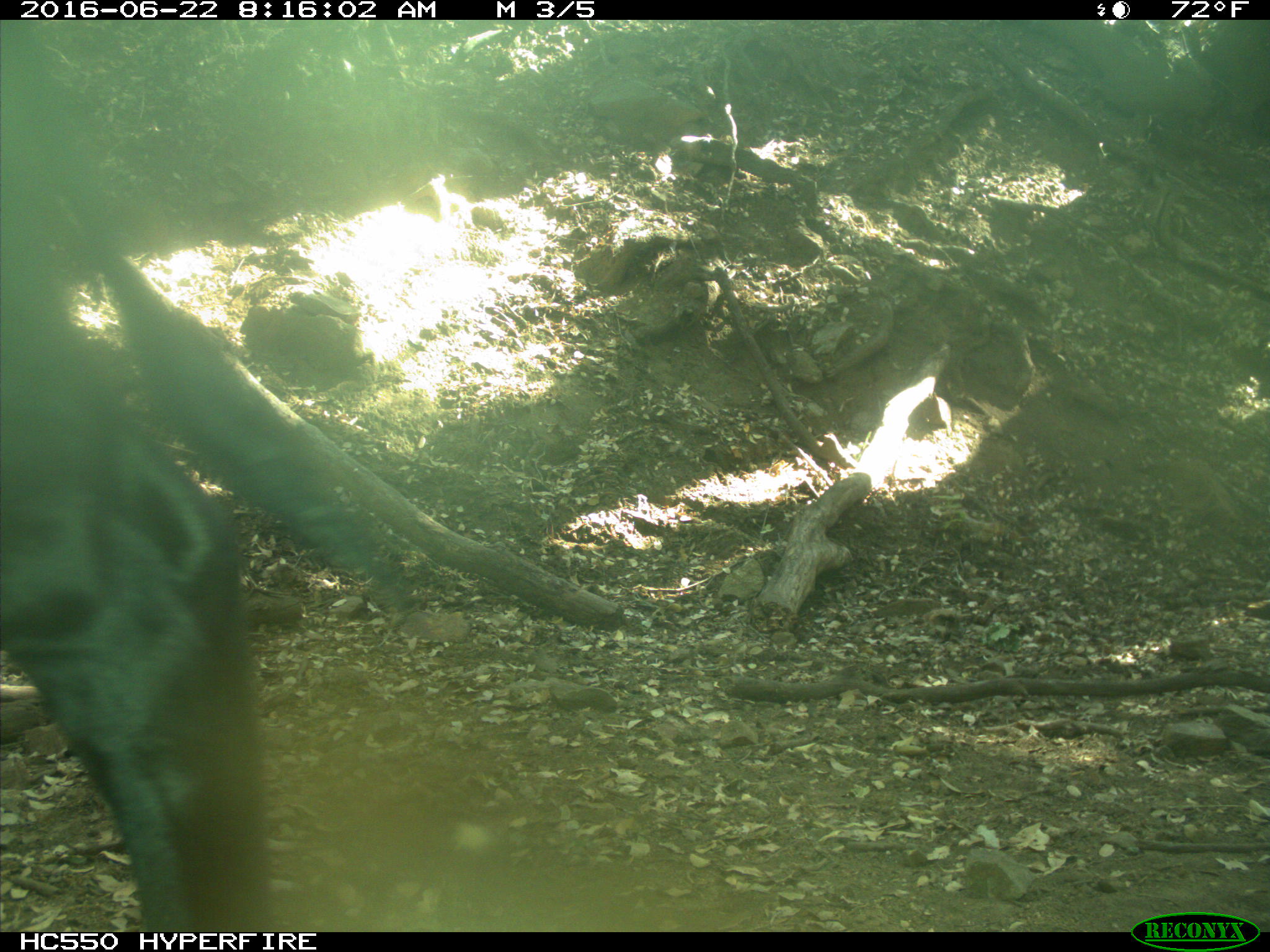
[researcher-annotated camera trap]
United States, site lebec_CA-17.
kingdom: Animalia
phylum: Chordata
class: Mammalia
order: Artiodactyla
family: Bovidae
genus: Bos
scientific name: Bos taurus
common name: domestic cow